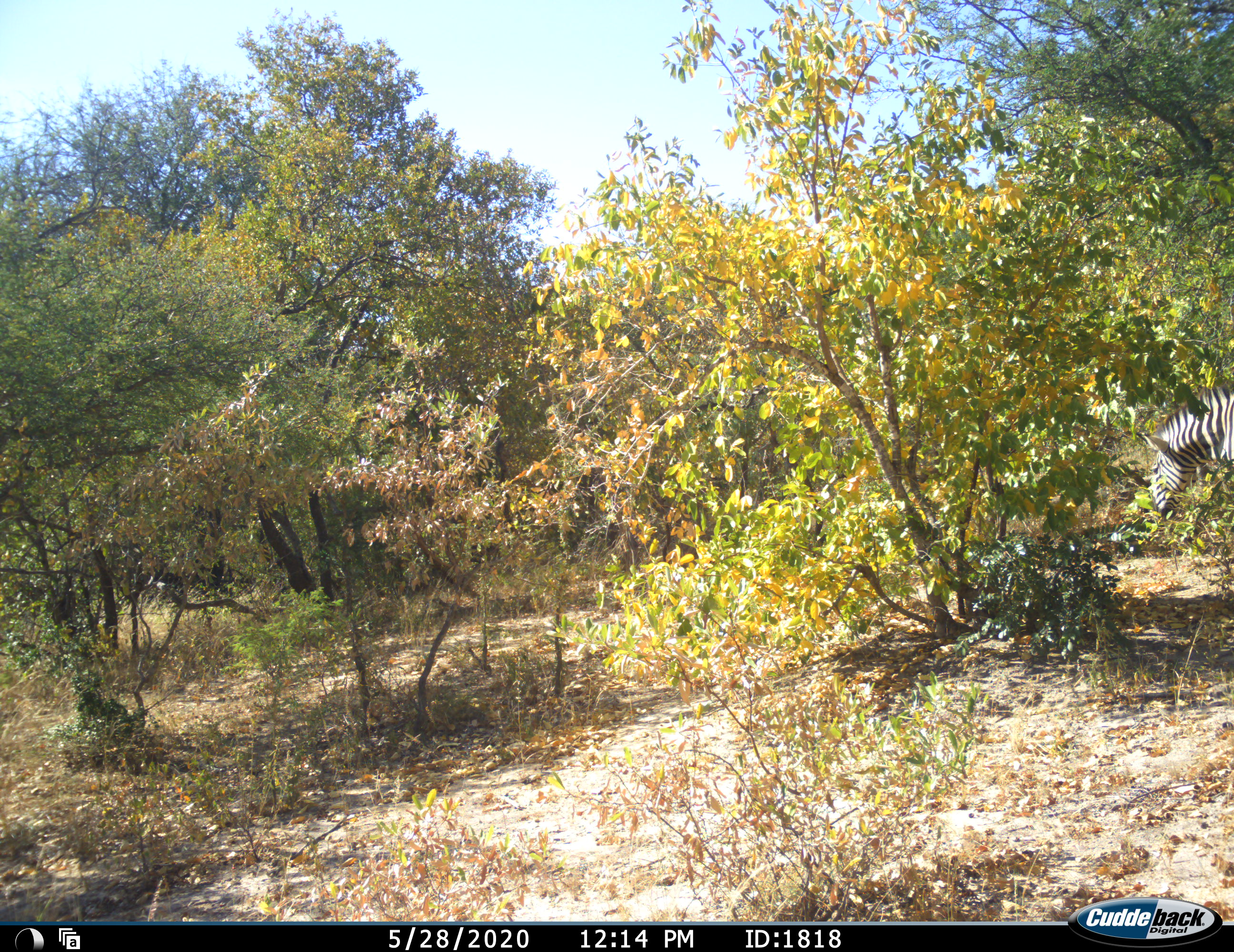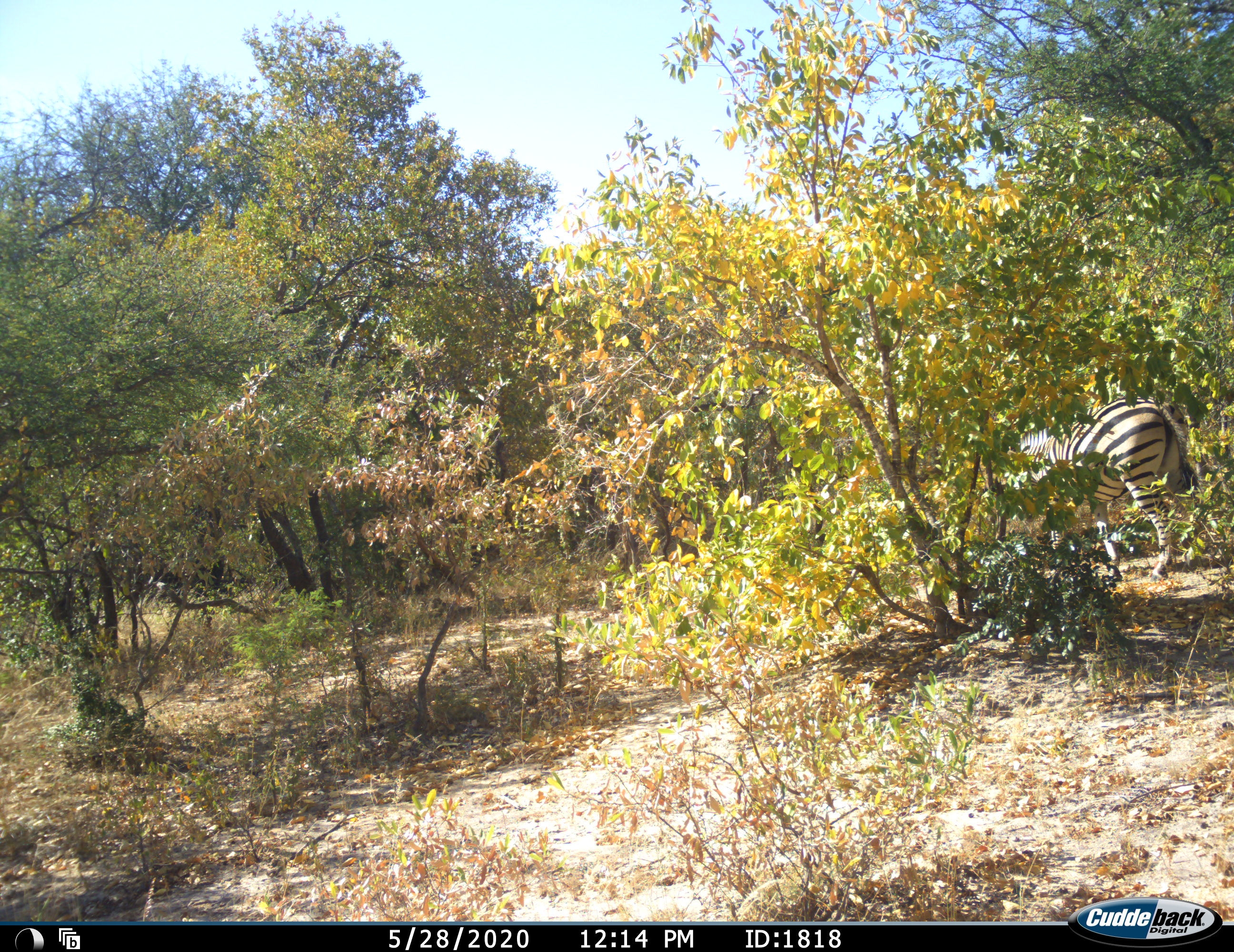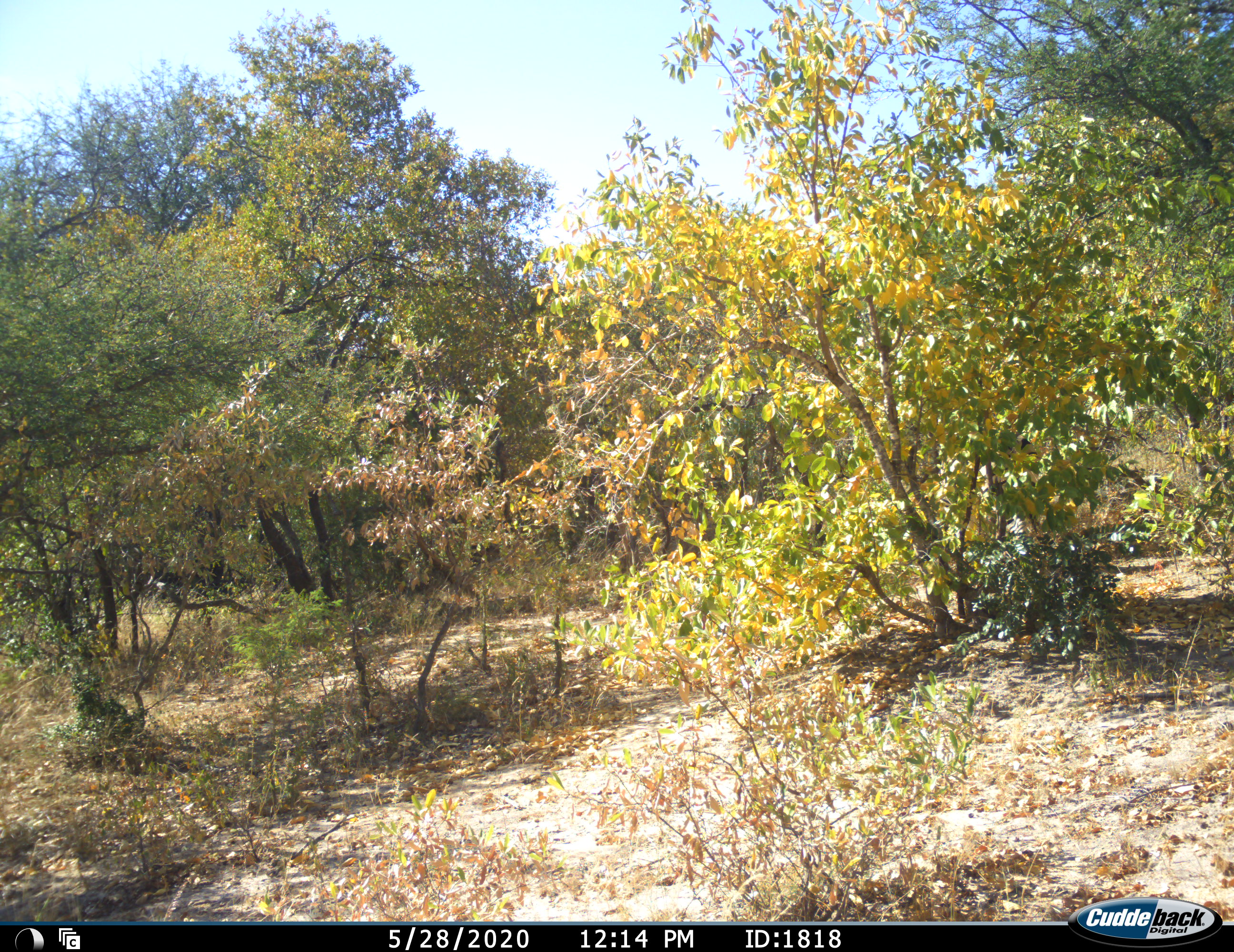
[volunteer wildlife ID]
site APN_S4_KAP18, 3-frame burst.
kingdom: Animalia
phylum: Chordata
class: Mammalia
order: Perissodactyla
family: Equidae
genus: Equus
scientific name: Equus quagga burchellii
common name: burchell's zebra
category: zebraburchells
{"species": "zebraburchells (burchell's zebra) (Equus quagga burchellii)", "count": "1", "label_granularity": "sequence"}